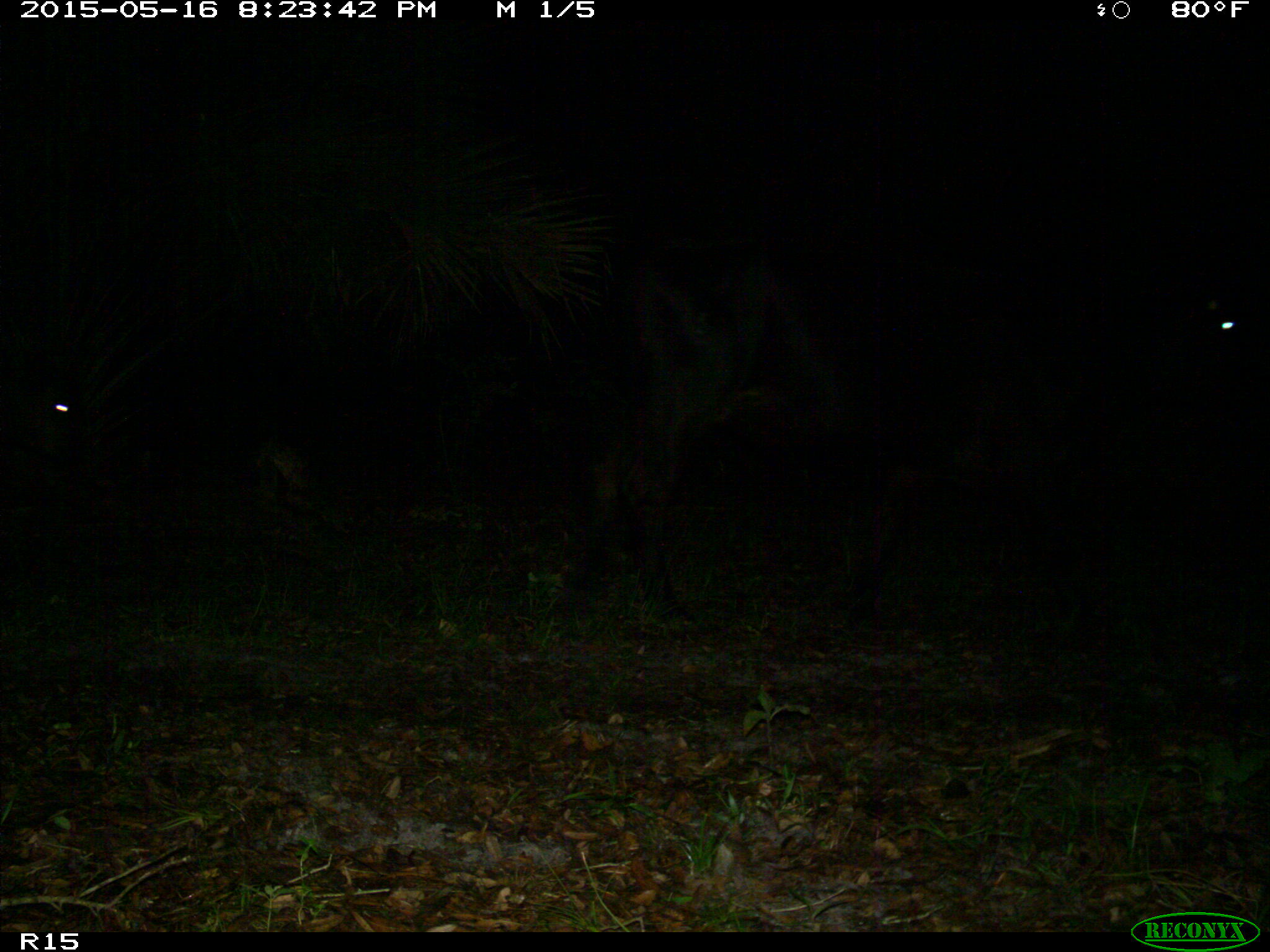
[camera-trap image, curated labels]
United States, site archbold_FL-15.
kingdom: Animalia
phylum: Chordata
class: Mammalia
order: Artiodactyla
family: Bovidae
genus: Bos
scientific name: Bos taurus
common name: domestic cow